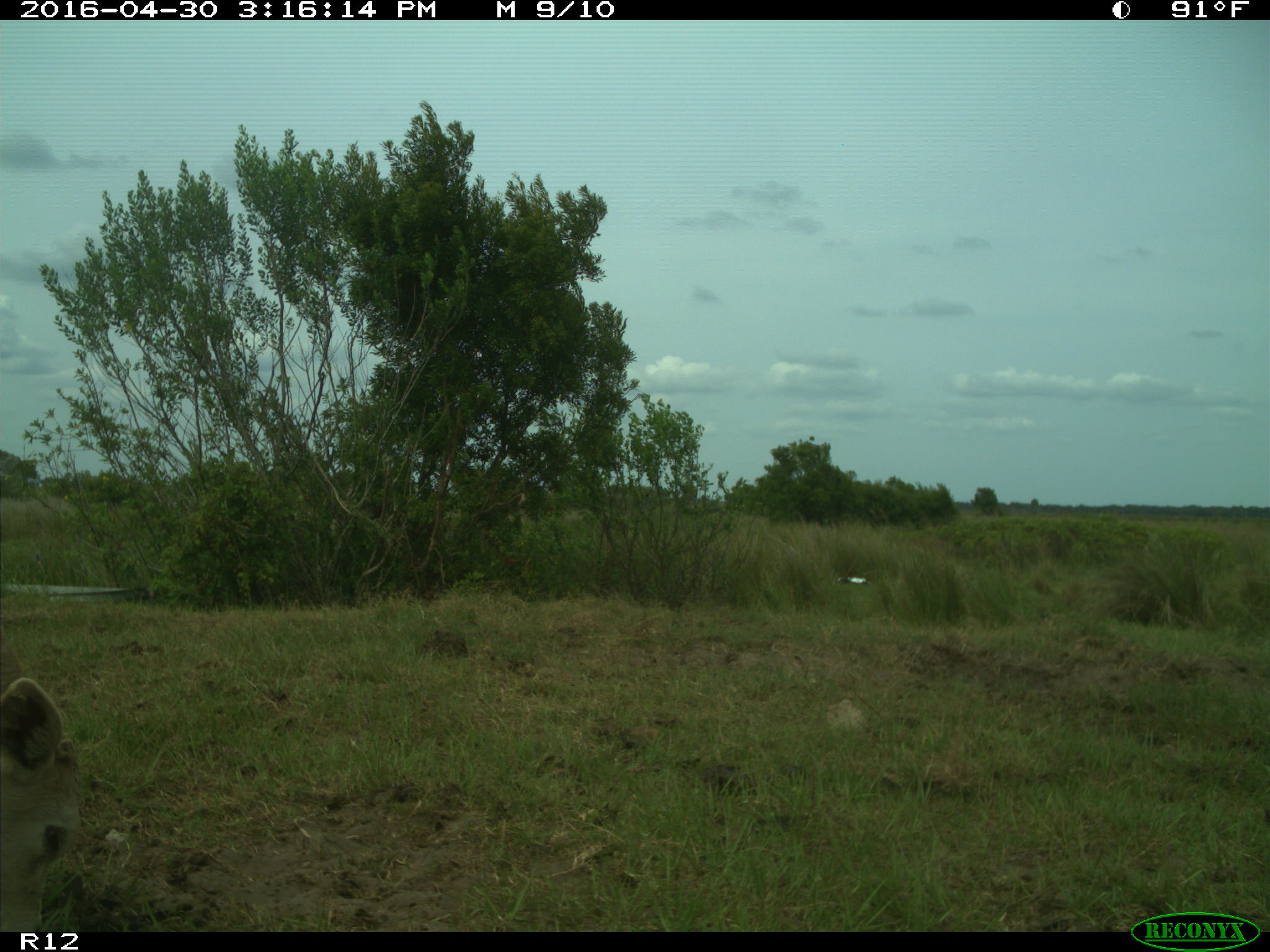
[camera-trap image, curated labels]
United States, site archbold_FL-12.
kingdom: Animalia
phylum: Chordata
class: Mammalia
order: Artiodactyla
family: Bovidae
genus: Bos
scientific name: Bos taurus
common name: domestic cow